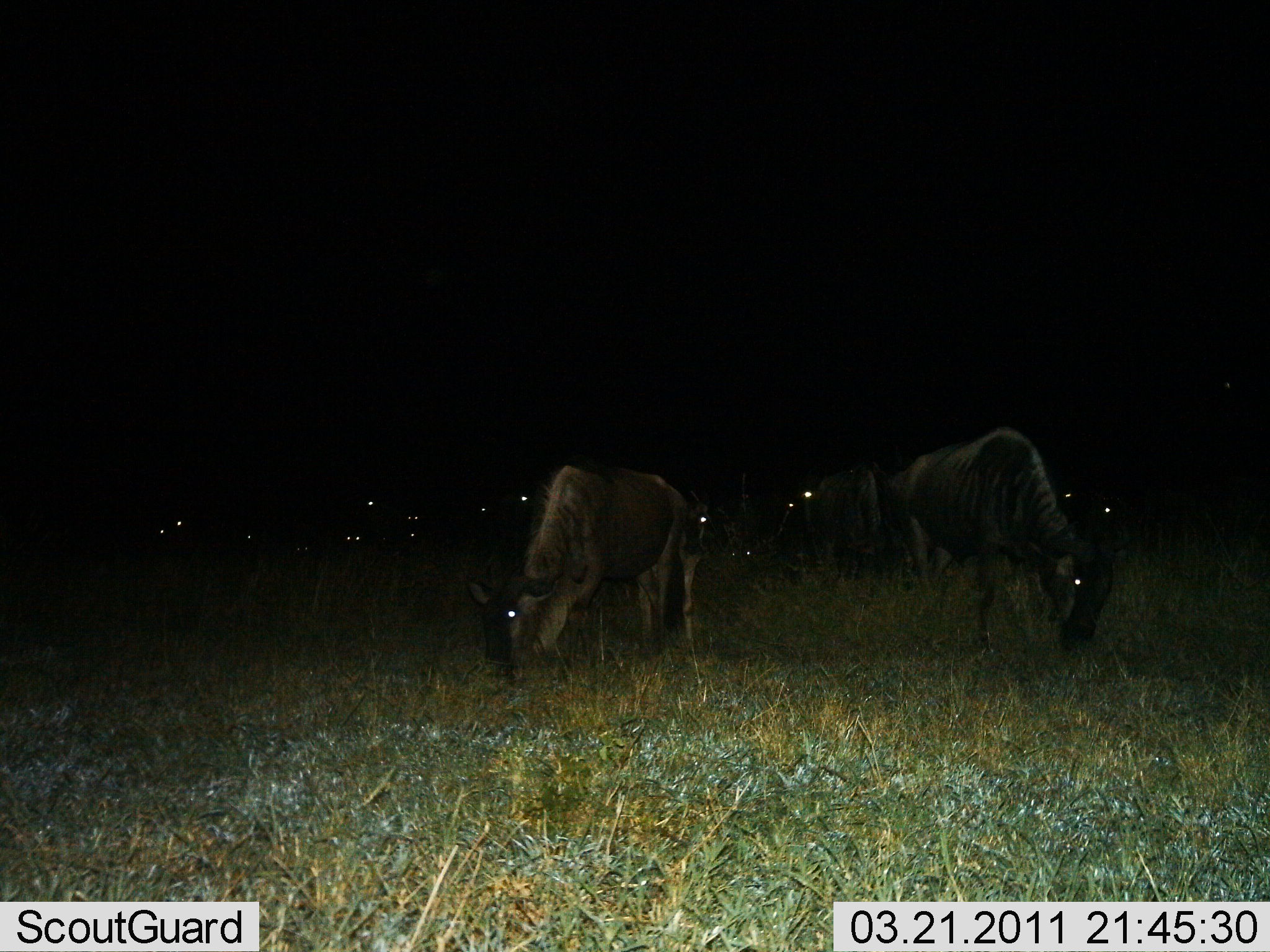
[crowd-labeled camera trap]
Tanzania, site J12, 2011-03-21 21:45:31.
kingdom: Animalia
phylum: Chordata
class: Mammalia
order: Artiodactyla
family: Bovidae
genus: Connochaetes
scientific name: Connochaetes taurinus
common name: blue wildebeest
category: wildebeest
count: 11-50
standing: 36%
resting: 0%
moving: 9%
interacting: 0%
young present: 0%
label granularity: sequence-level